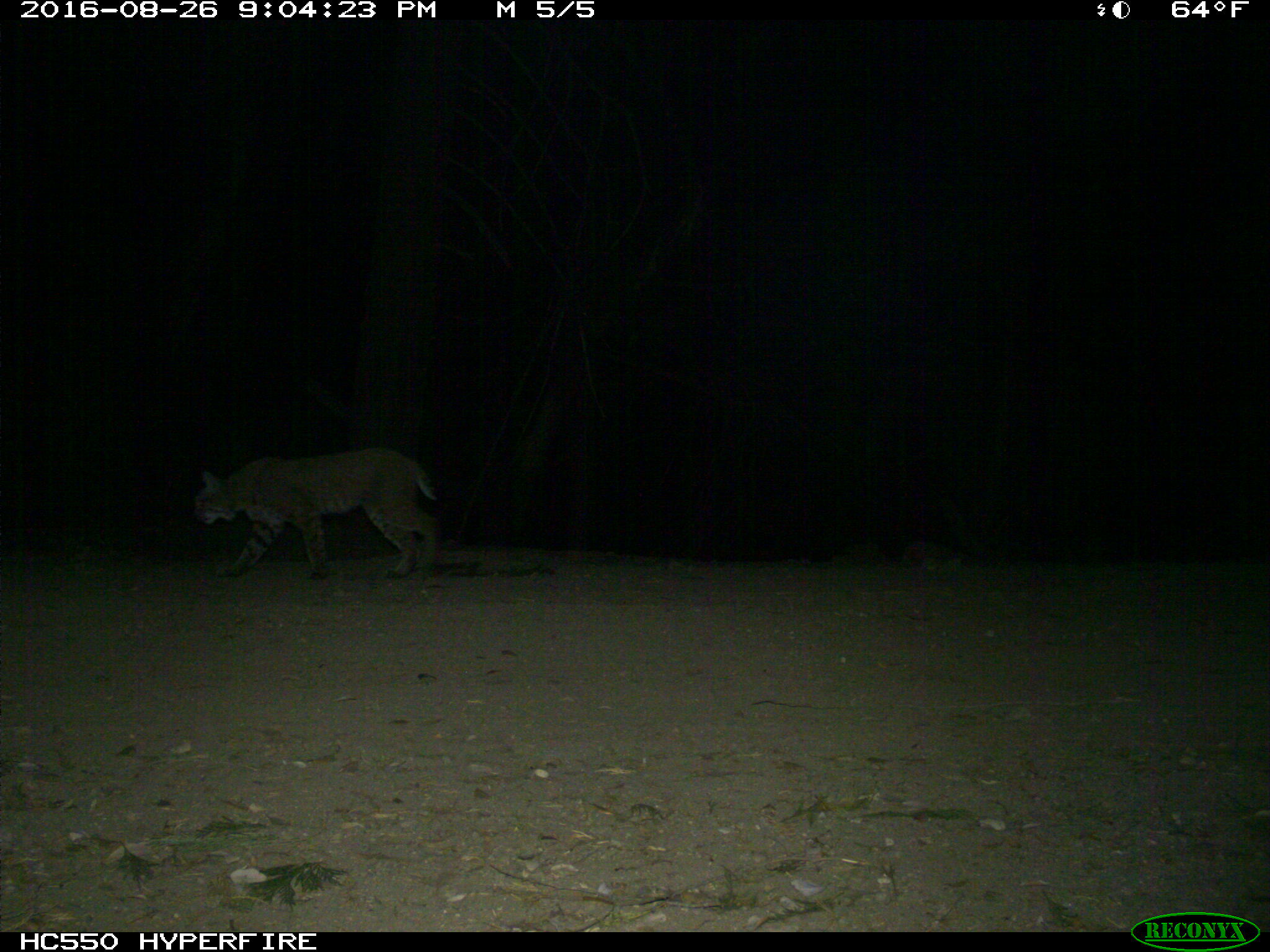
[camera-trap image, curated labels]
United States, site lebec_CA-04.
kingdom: Animalia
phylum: Chordata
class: Mammalia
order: Carnivora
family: Felidae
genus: Lynx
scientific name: Lynx rufus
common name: bobcat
Lynx rufus (bobcat).